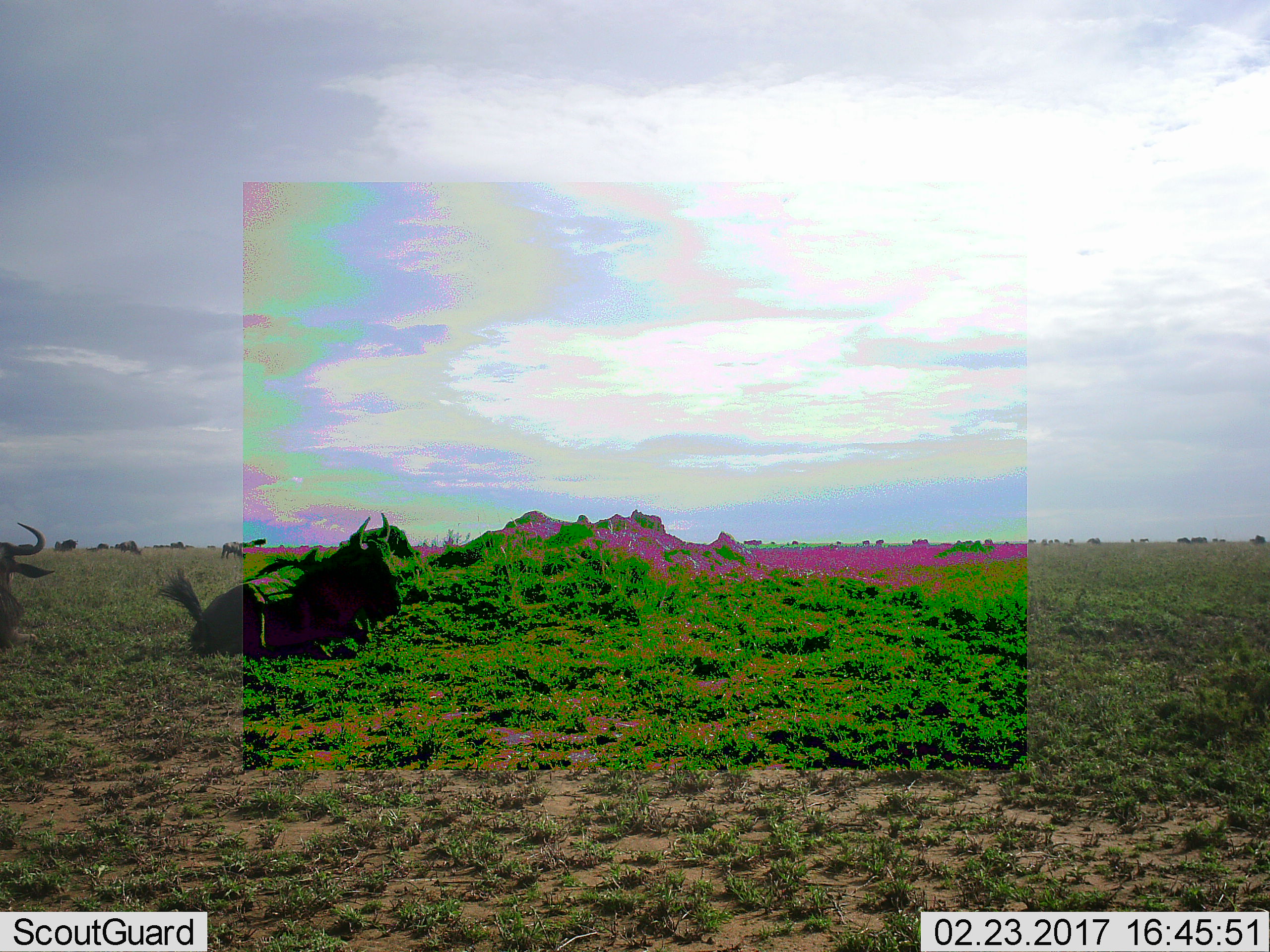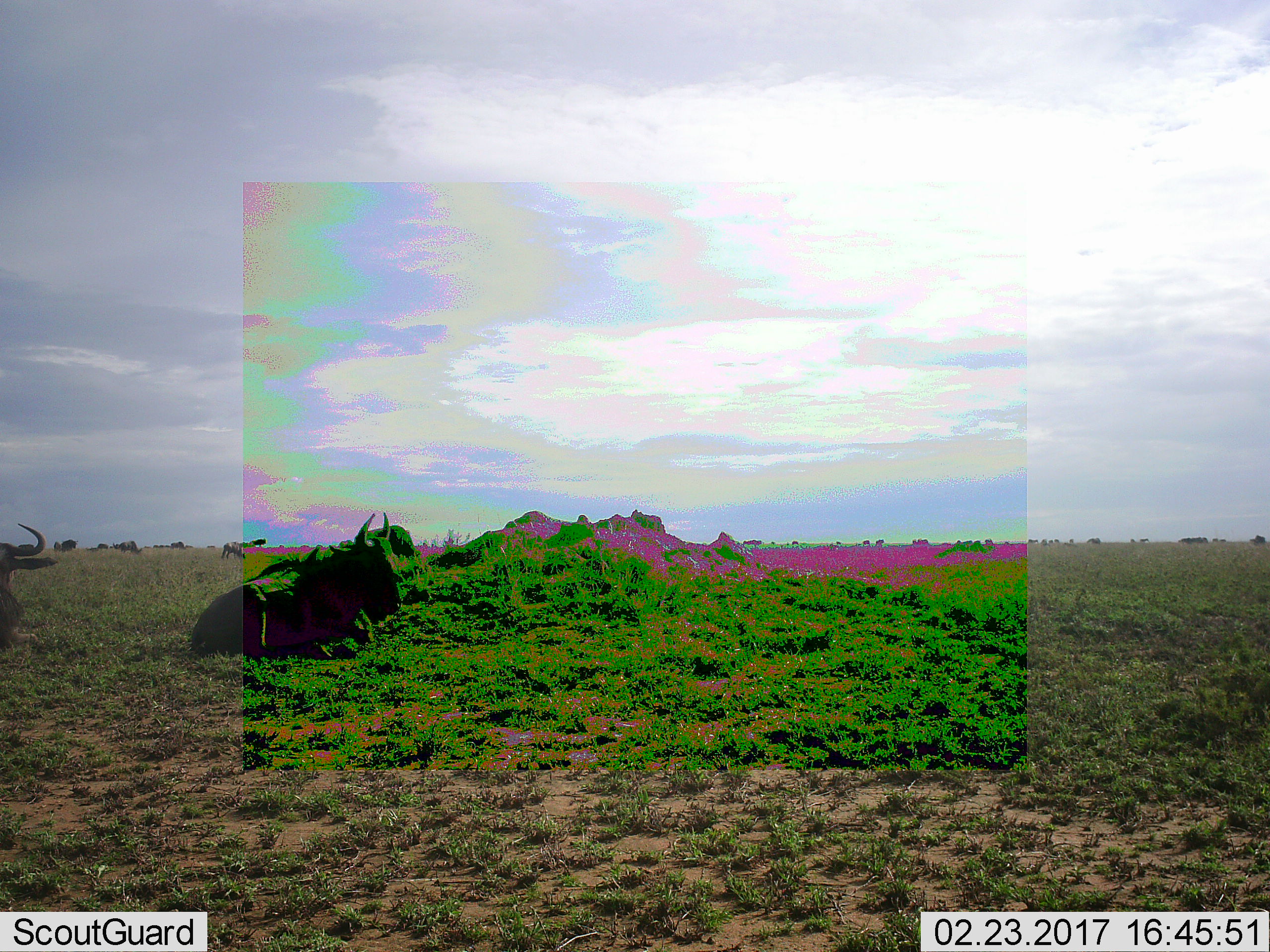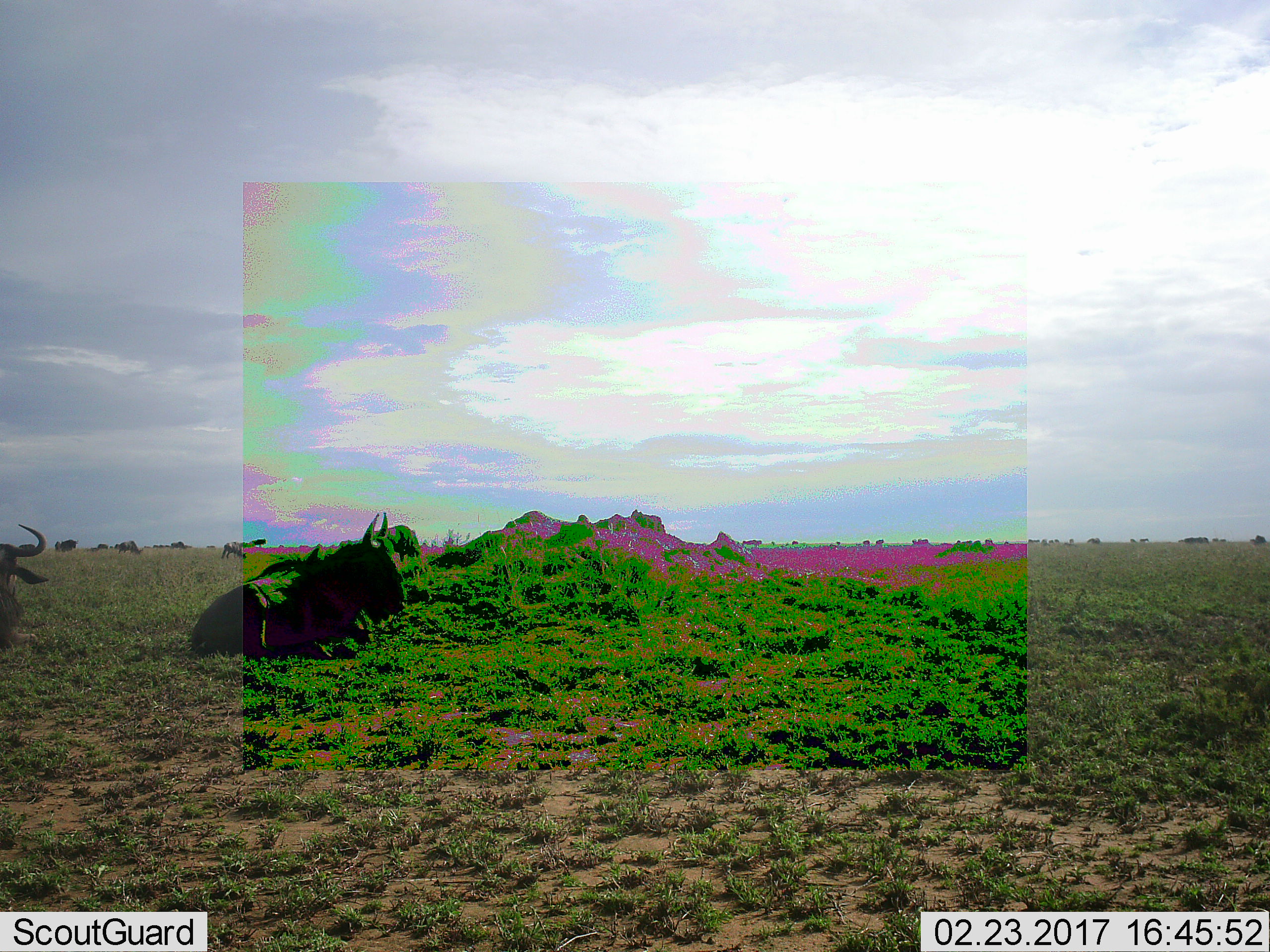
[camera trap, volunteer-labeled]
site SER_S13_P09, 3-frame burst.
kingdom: Animalia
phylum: Chordata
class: Mammalia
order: Artiodactyla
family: Bovidae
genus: Connochaetes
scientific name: Connochaetes taurinus taurinus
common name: blue wildebeest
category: wildebeestblue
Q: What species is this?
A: Wildebeestblue (blue wildebeest) (Connochaetes taurinus taurinus).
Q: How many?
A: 11-50.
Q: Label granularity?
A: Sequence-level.